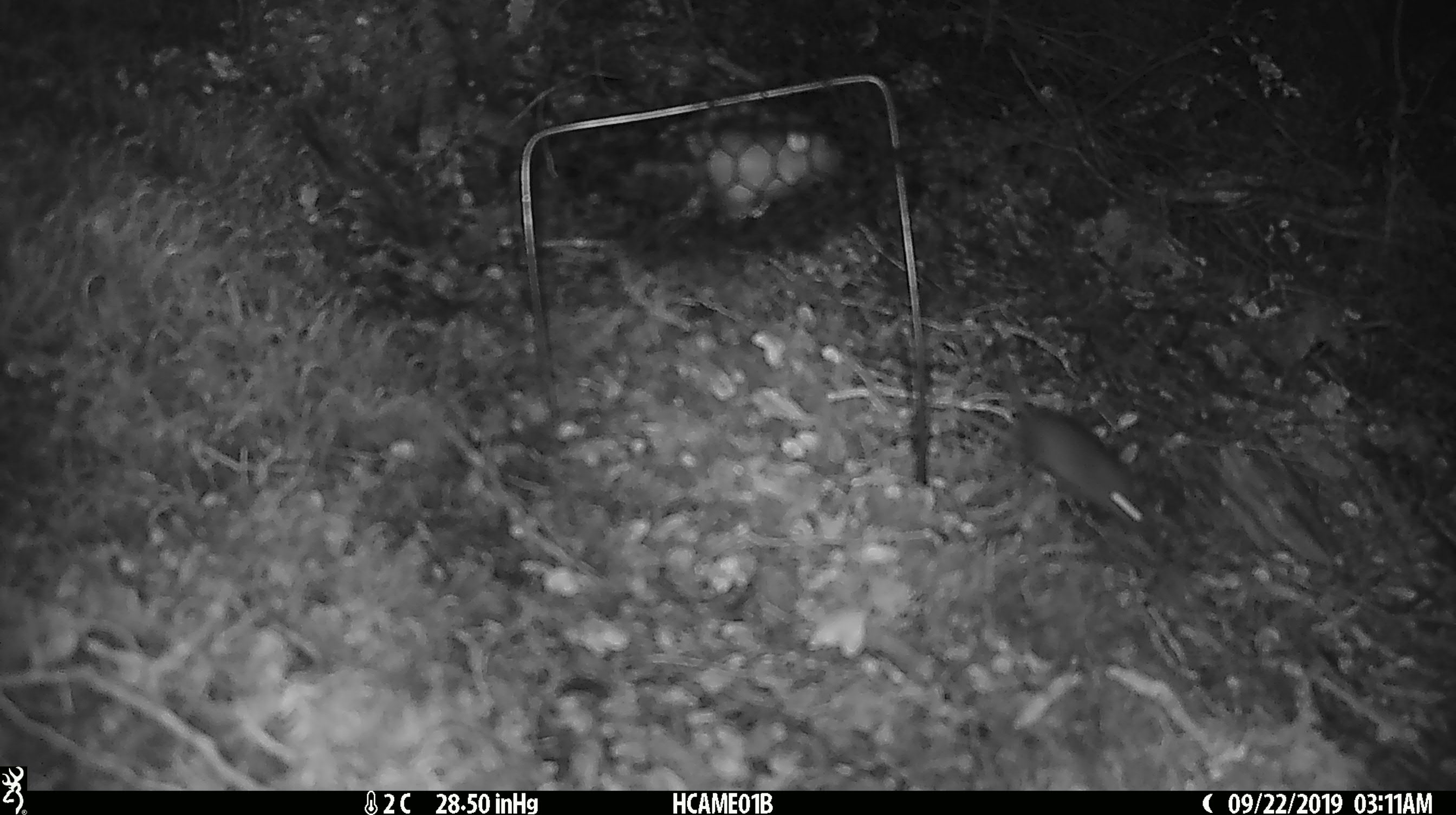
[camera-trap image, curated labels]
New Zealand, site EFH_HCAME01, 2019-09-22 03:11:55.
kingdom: Animalia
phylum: Chordata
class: Mammalia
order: Rodentia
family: Muridae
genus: Mus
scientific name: Mus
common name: mouse